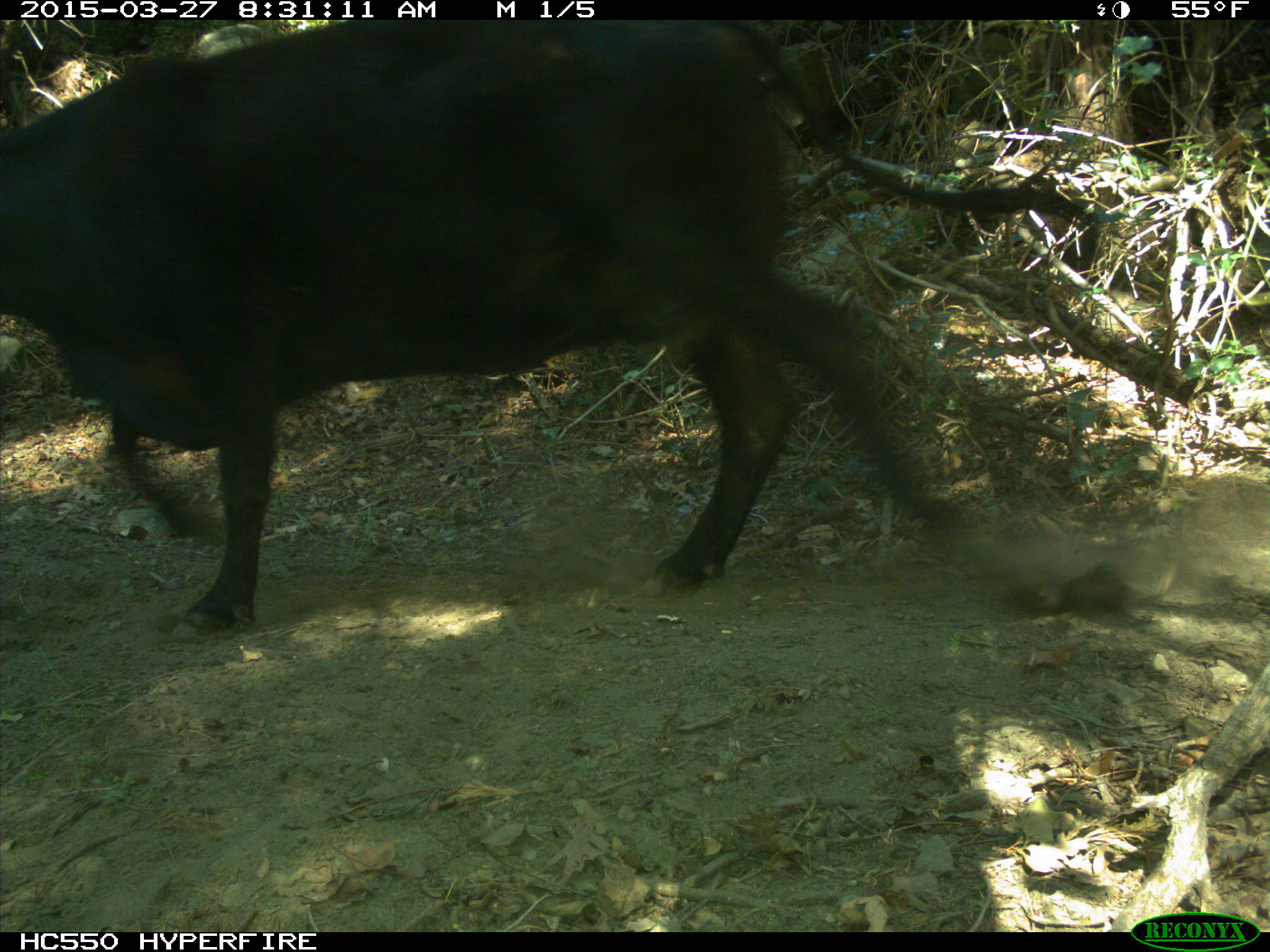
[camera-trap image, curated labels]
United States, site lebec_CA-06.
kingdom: Animalia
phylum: Chordata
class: Mammalia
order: Artiodactyla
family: Bovidae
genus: Bos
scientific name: Bos taurus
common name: domestic cow